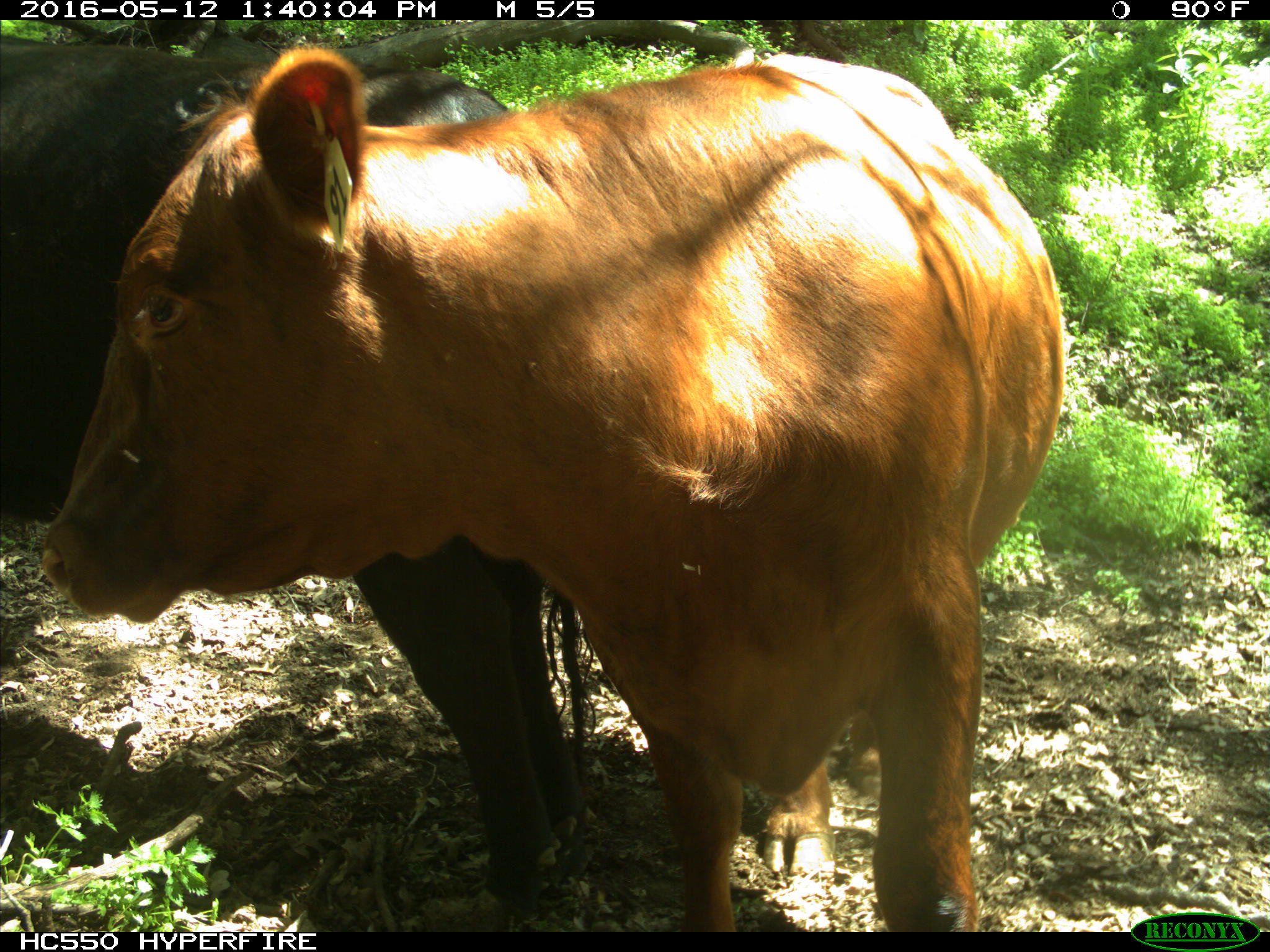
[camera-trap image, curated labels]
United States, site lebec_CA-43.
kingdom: Animalia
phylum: Chordata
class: Mammalia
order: Artiodactyla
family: Bovidae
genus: Bos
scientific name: Bos taurus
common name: domestic cow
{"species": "Bos taurus (domestic cow)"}